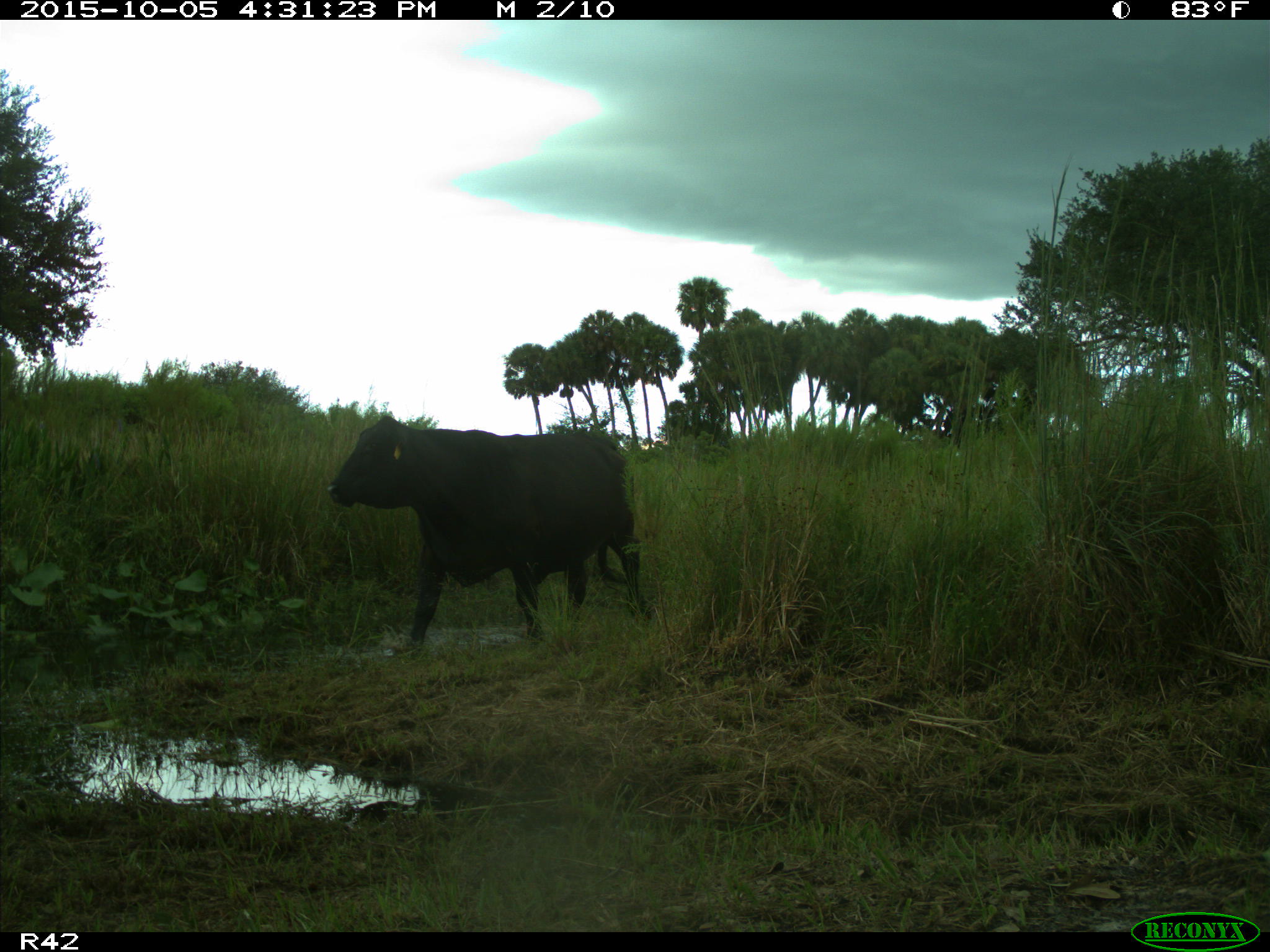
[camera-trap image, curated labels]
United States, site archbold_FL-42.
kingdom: Animalia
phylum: Chordata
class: Mammalia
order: Artiodactyla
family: Bovidae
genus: Bos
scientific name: Bos taurus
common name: domestic cow